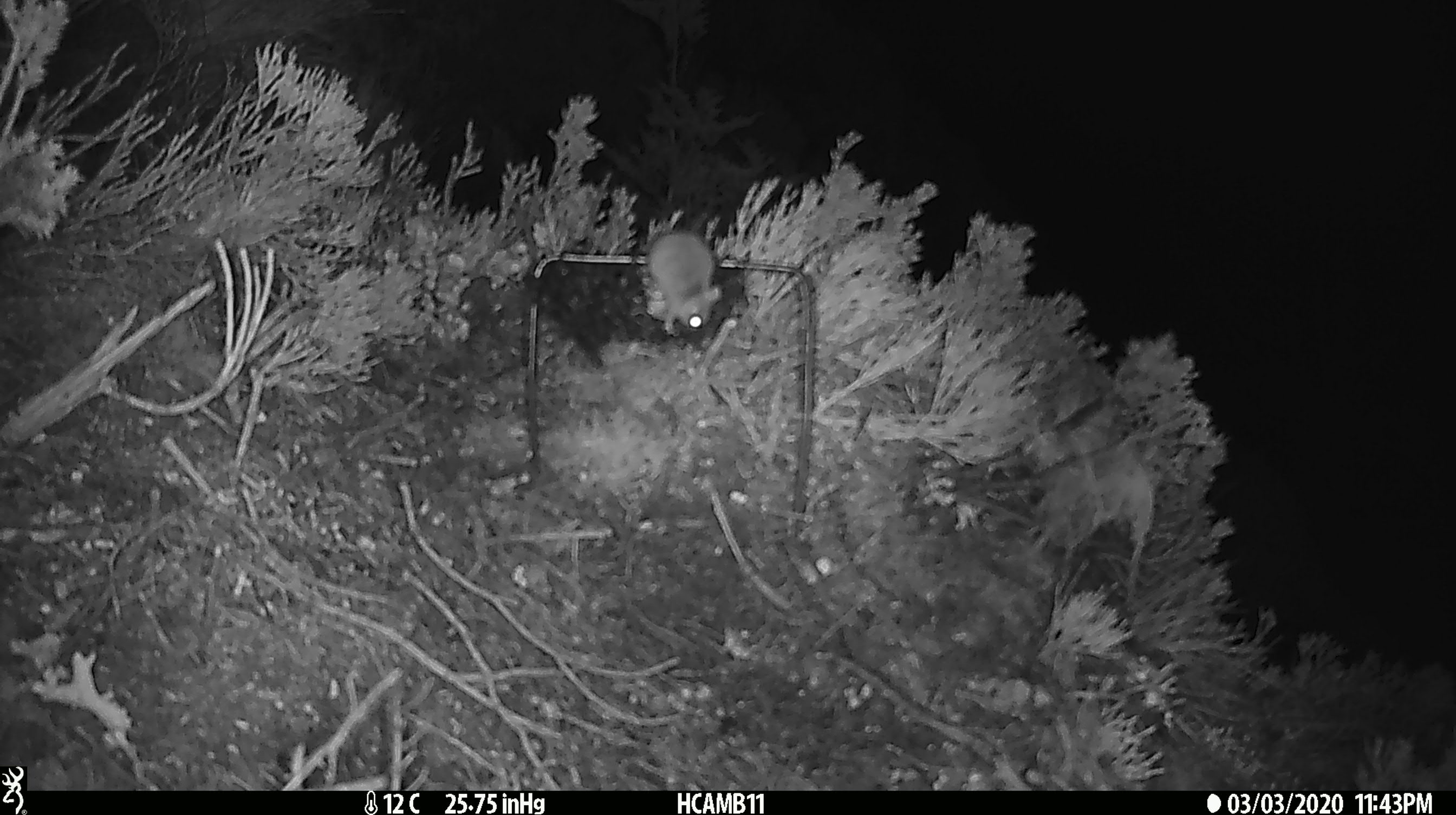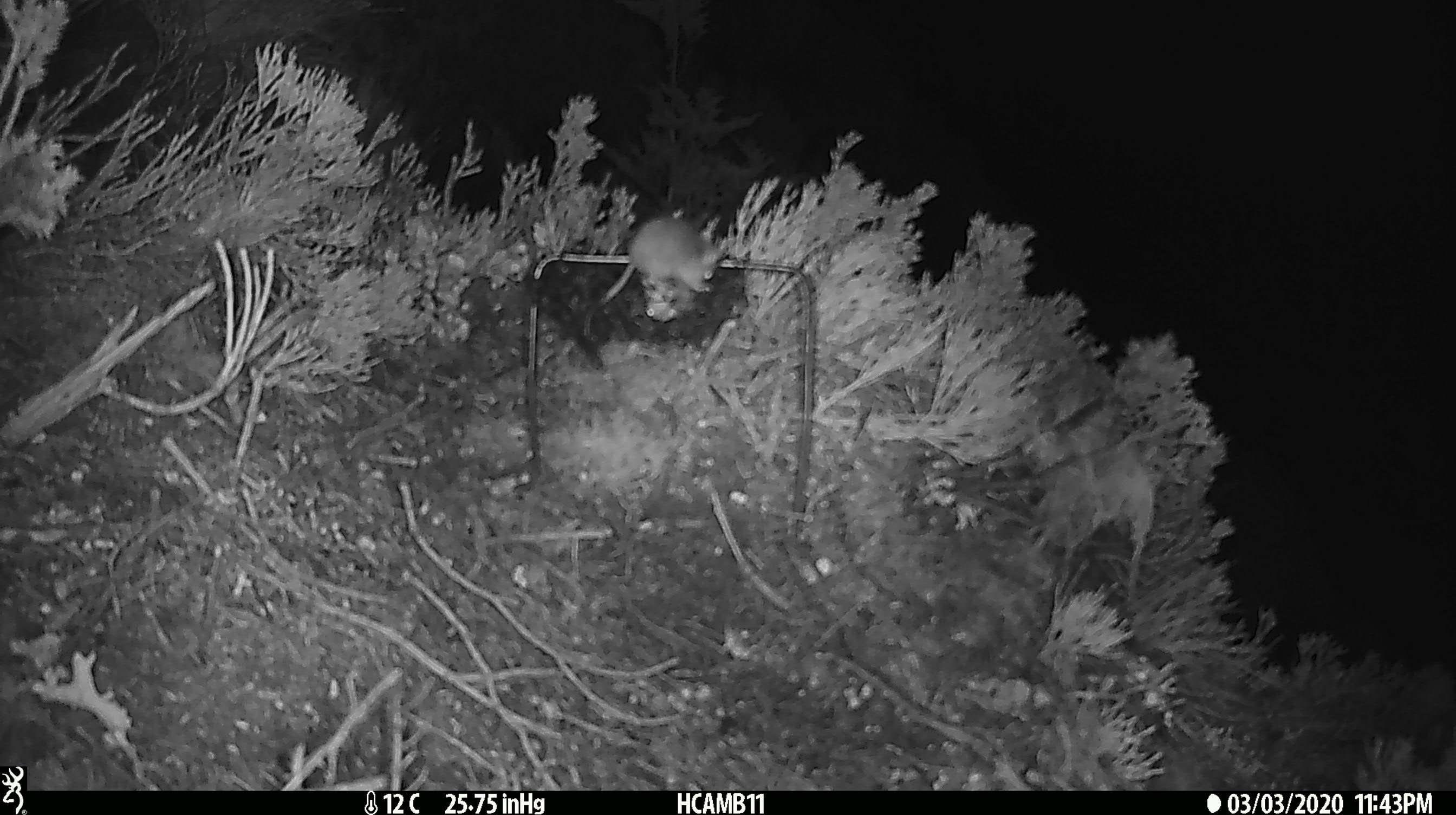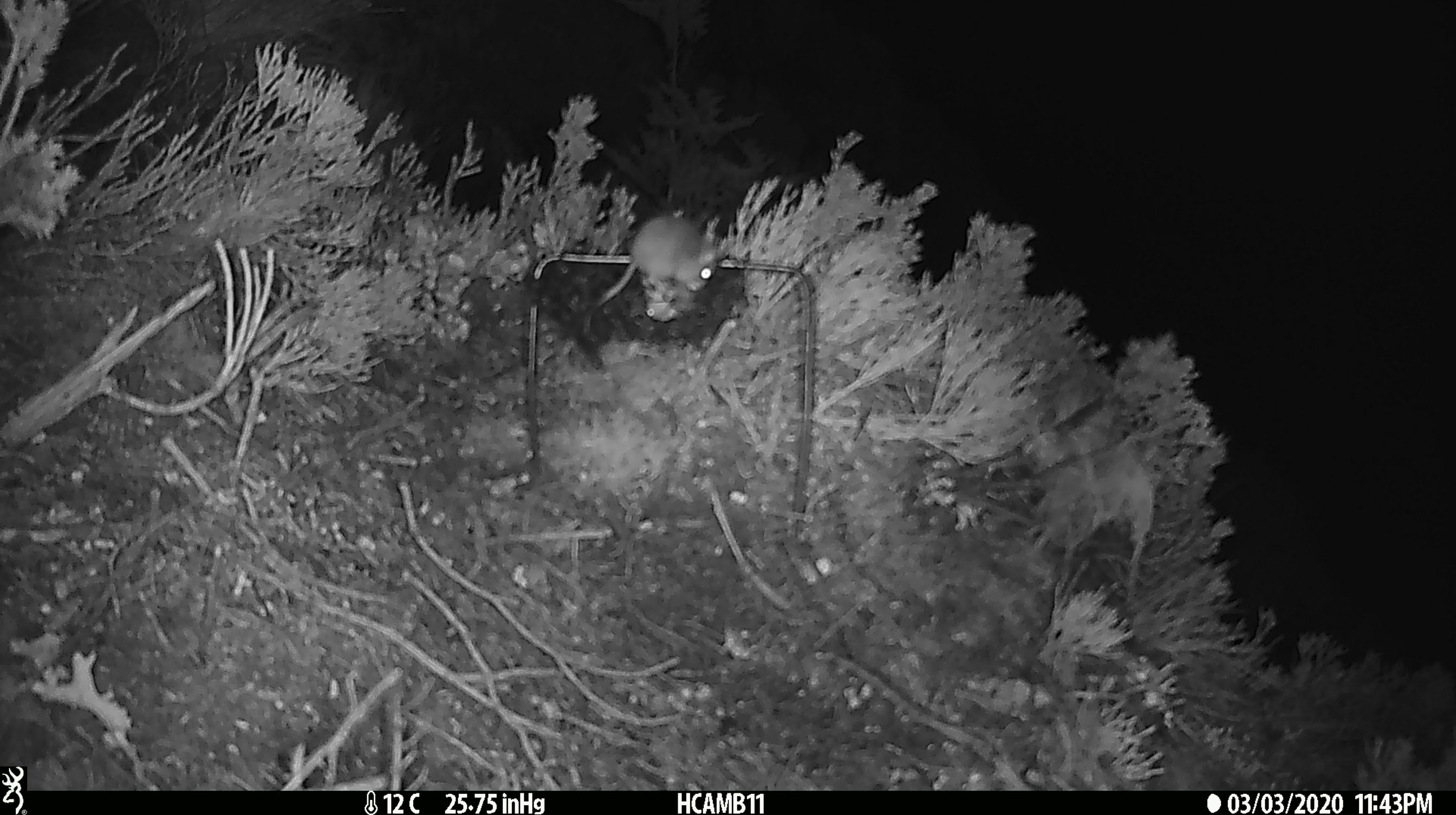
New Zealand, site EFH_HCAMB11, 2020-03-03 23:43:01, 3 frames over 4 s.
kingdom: Animalia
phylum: Chordata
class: Mammalia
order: Rodentia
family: Muridae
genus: Mus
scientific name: Mus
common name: mouse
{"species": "mouse (Mus)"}